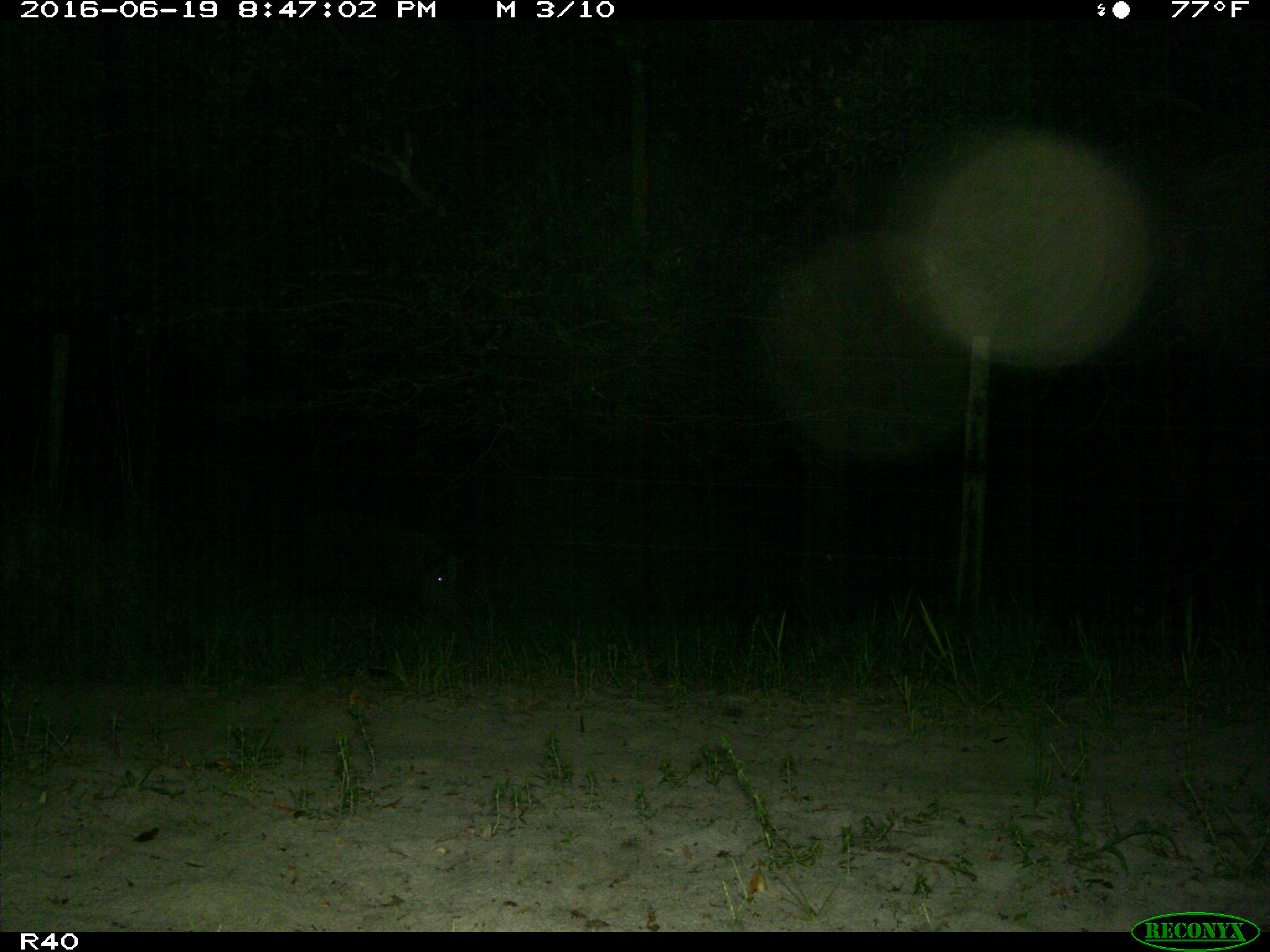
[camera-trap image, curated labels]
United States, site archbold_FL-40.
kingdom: Animalia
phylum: Chordata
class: Mammalia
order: Artiodactyla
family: Suidae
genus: Sus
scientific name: Sus scrofa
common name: wild boar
Sus scrofa (wild boar).